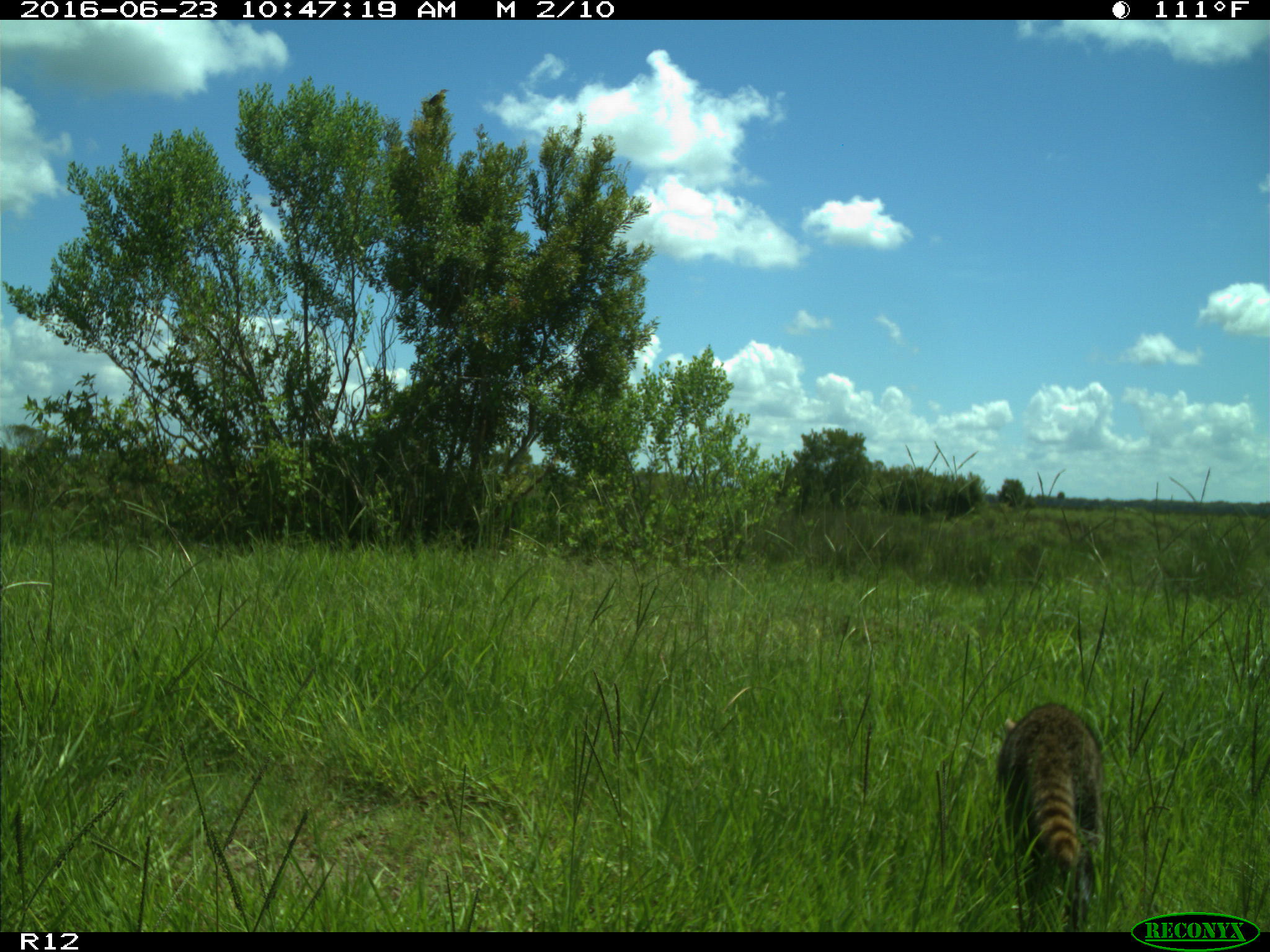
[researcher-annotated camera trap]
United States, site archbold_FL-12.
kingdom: Animalia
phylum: Chordata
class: Mammalia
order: Carnivora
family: Procyonidae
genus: Procyon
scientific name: Procyon lotor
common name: common raccoon